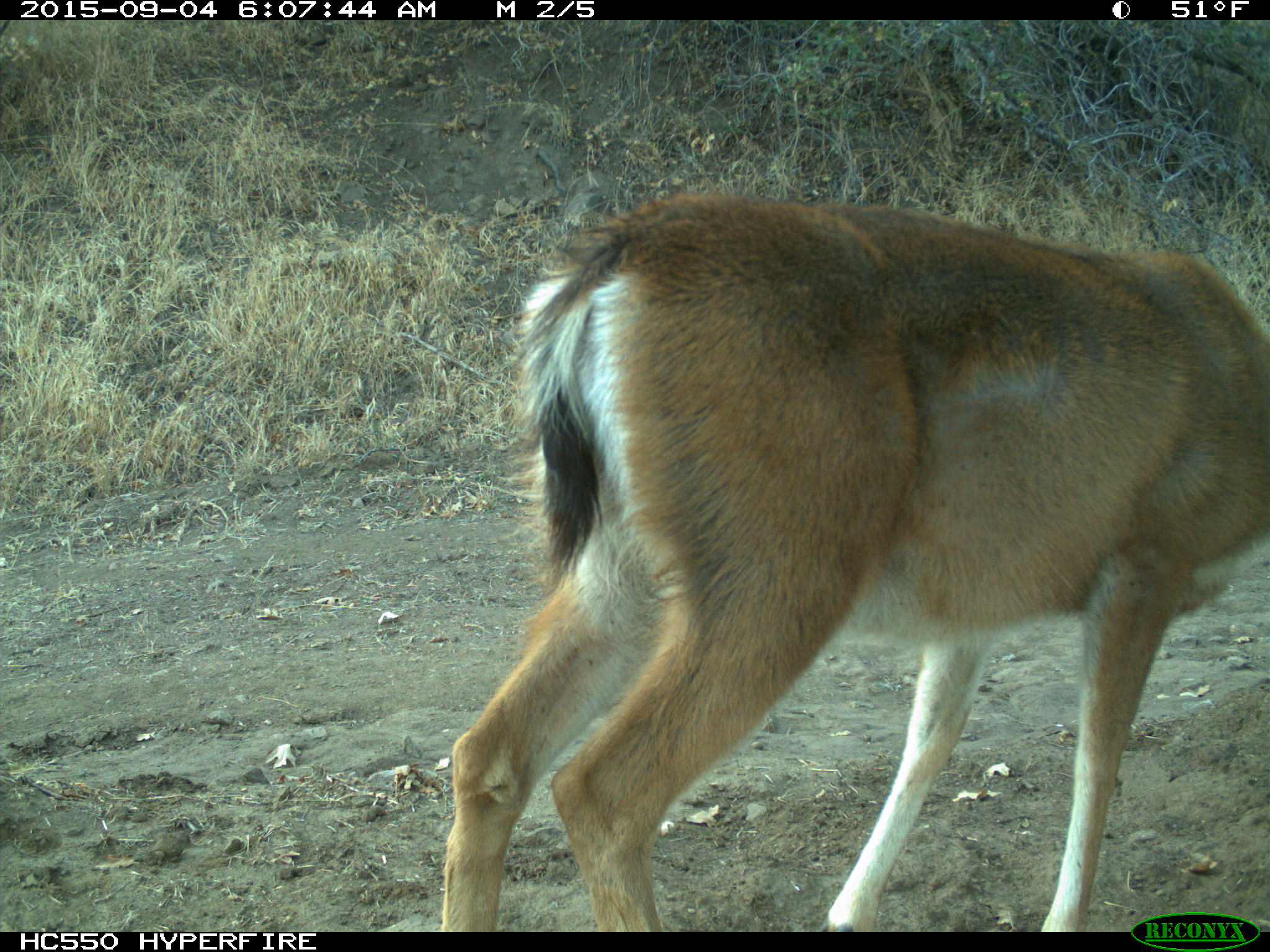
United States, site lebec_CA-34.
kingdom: Animalia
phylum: Chordata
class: Mammalia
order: Artiodactyla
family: Cervidae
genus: Odocoileus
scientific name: Odocoileus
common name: deer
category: unidentified deer